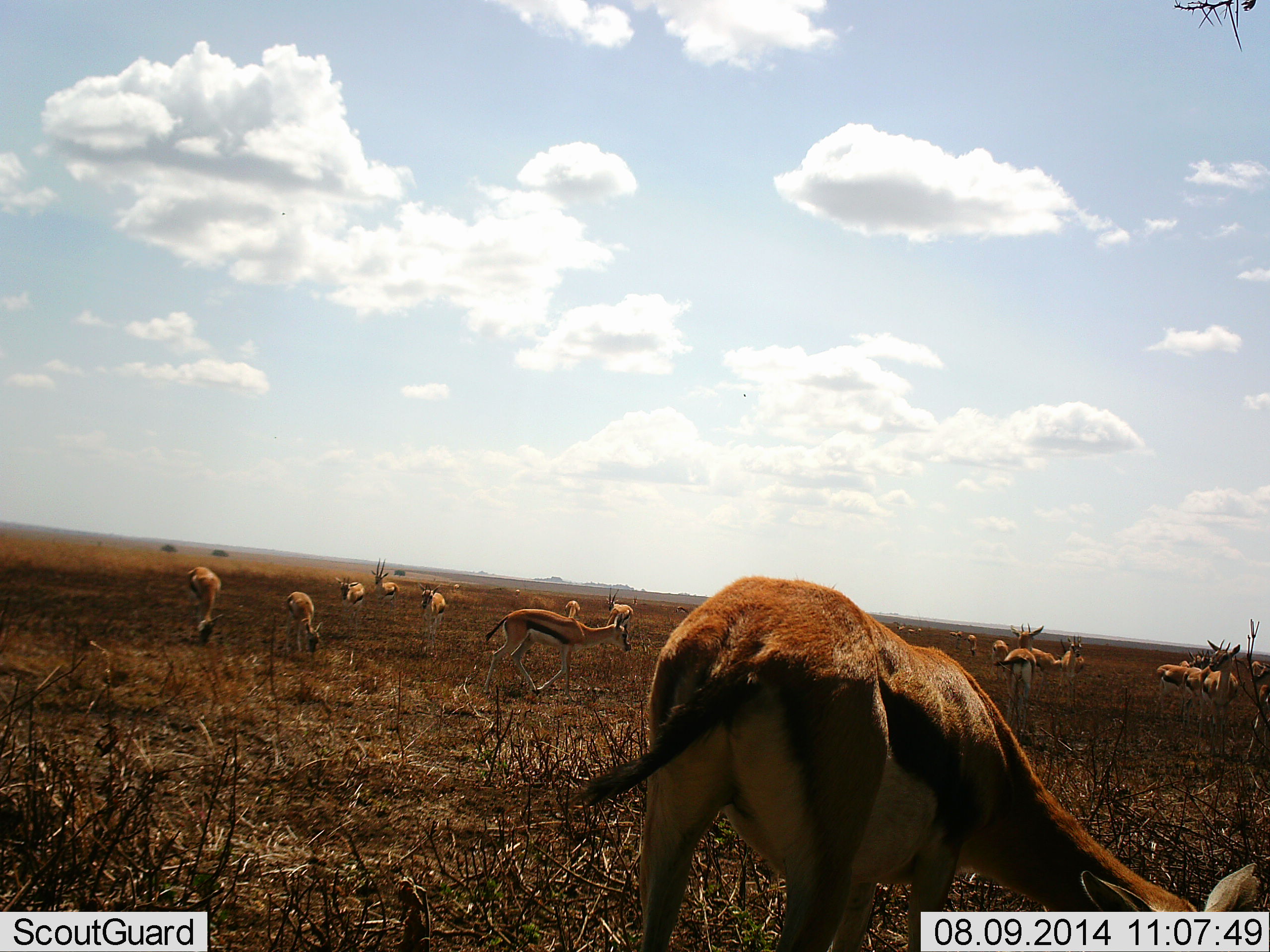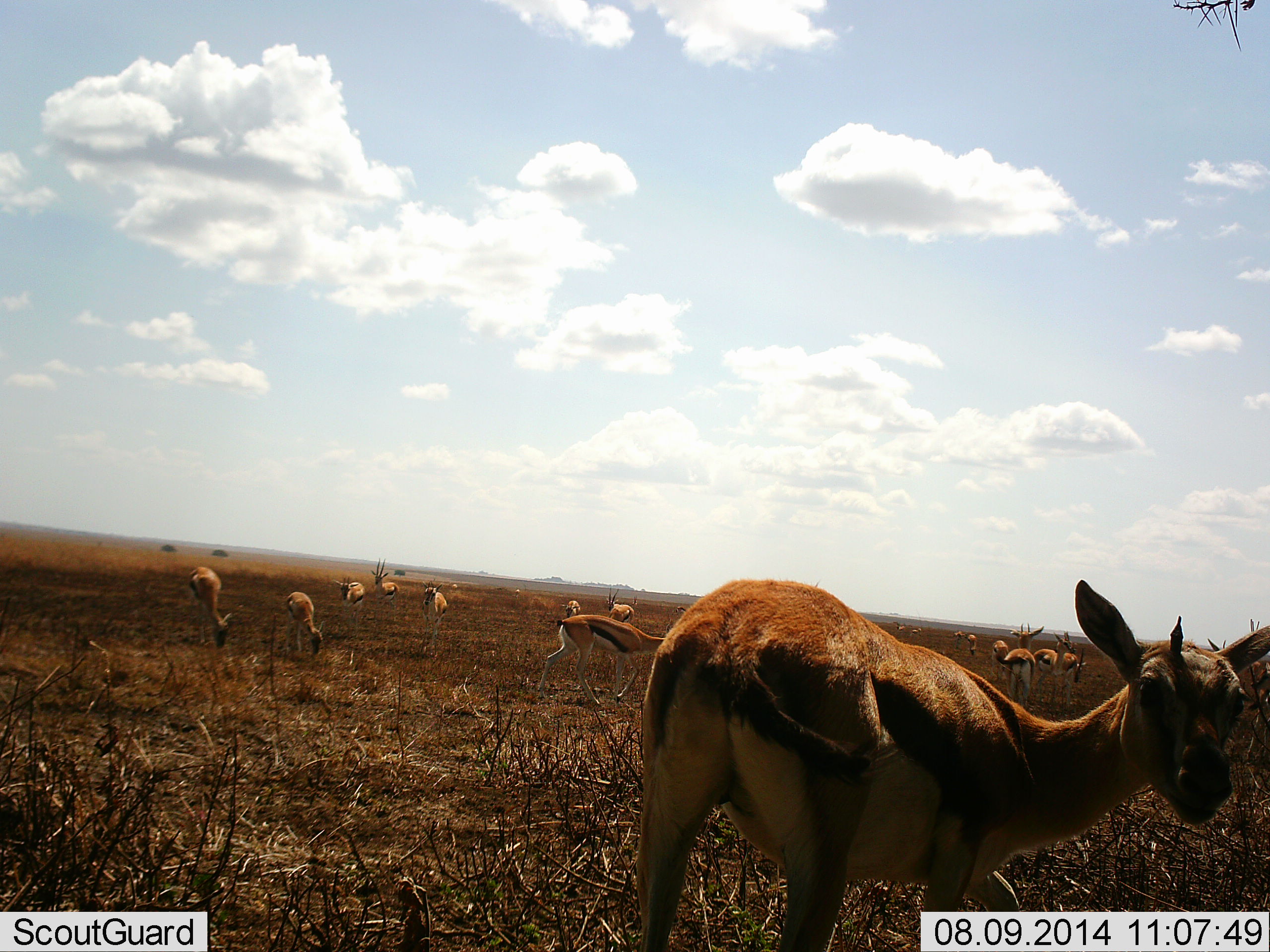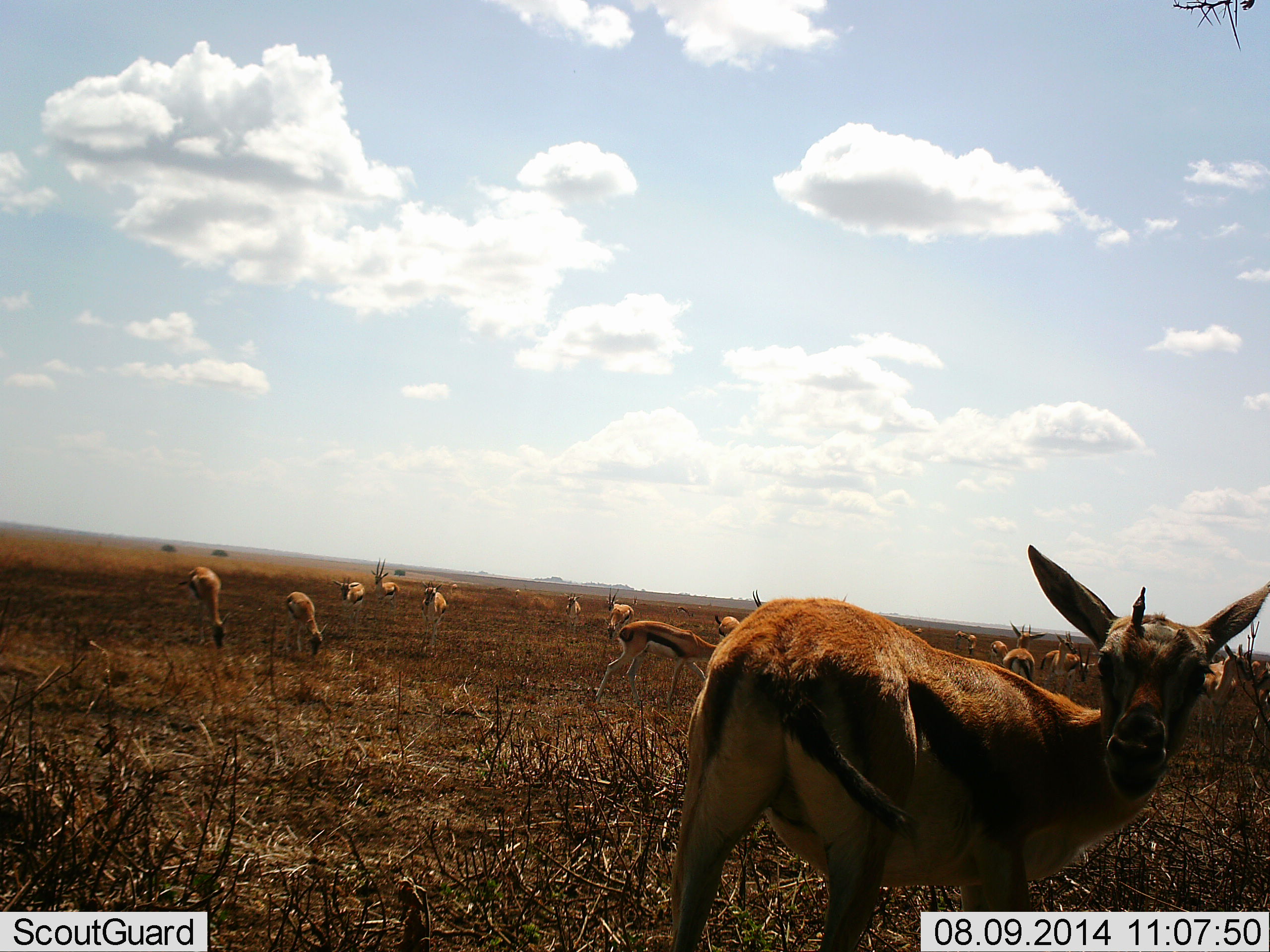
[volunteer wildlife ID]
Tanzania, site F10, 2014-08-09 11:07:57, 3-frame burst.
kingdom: Animalia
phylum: Chordata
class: Mammalia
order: Artiodactyla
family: Bovidae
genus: Eudorcas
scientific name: Eudorcas thomsonii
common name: thomson's gazelle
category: gazellethomsons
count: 11-50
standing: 70%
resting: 0%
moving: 60%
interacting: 0%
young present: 20%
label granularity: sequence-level